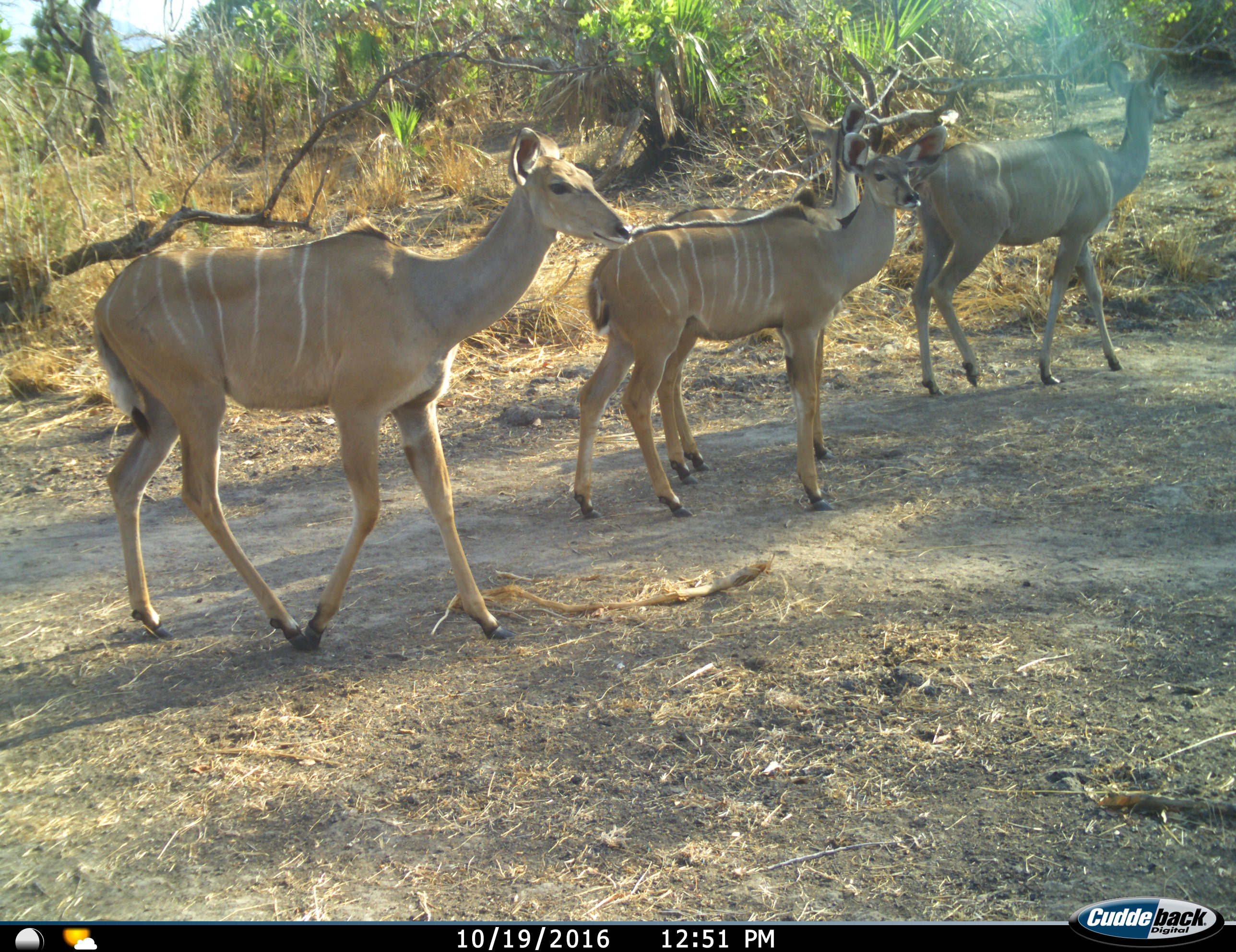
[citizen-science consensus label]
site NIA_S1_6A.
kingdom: Animalia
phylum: Chordata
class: Mammalia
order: Artiodactyla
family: Bovidae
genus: Tragelaphus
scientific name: Tragelaphus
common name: kudu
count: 4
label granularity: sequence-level